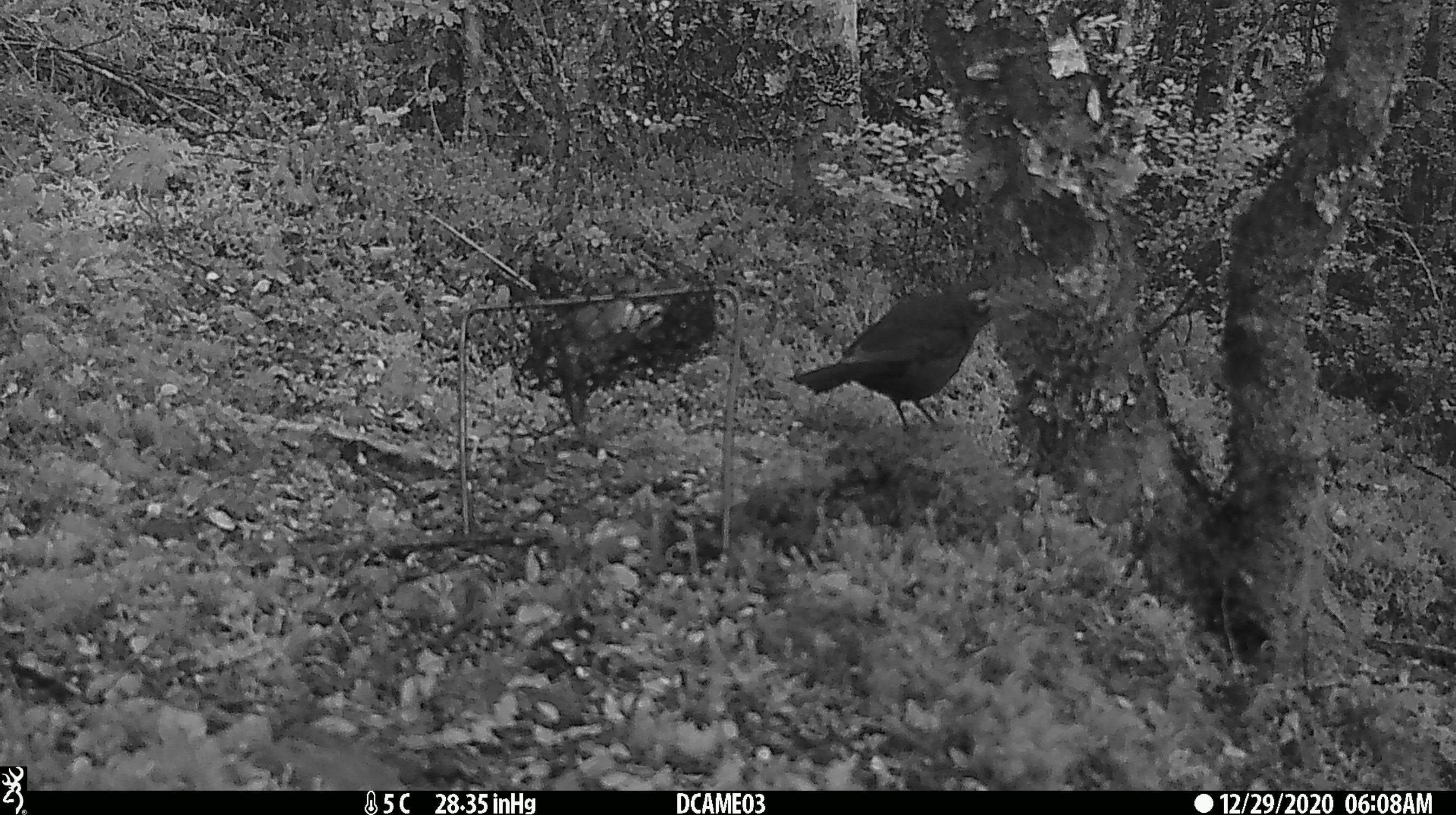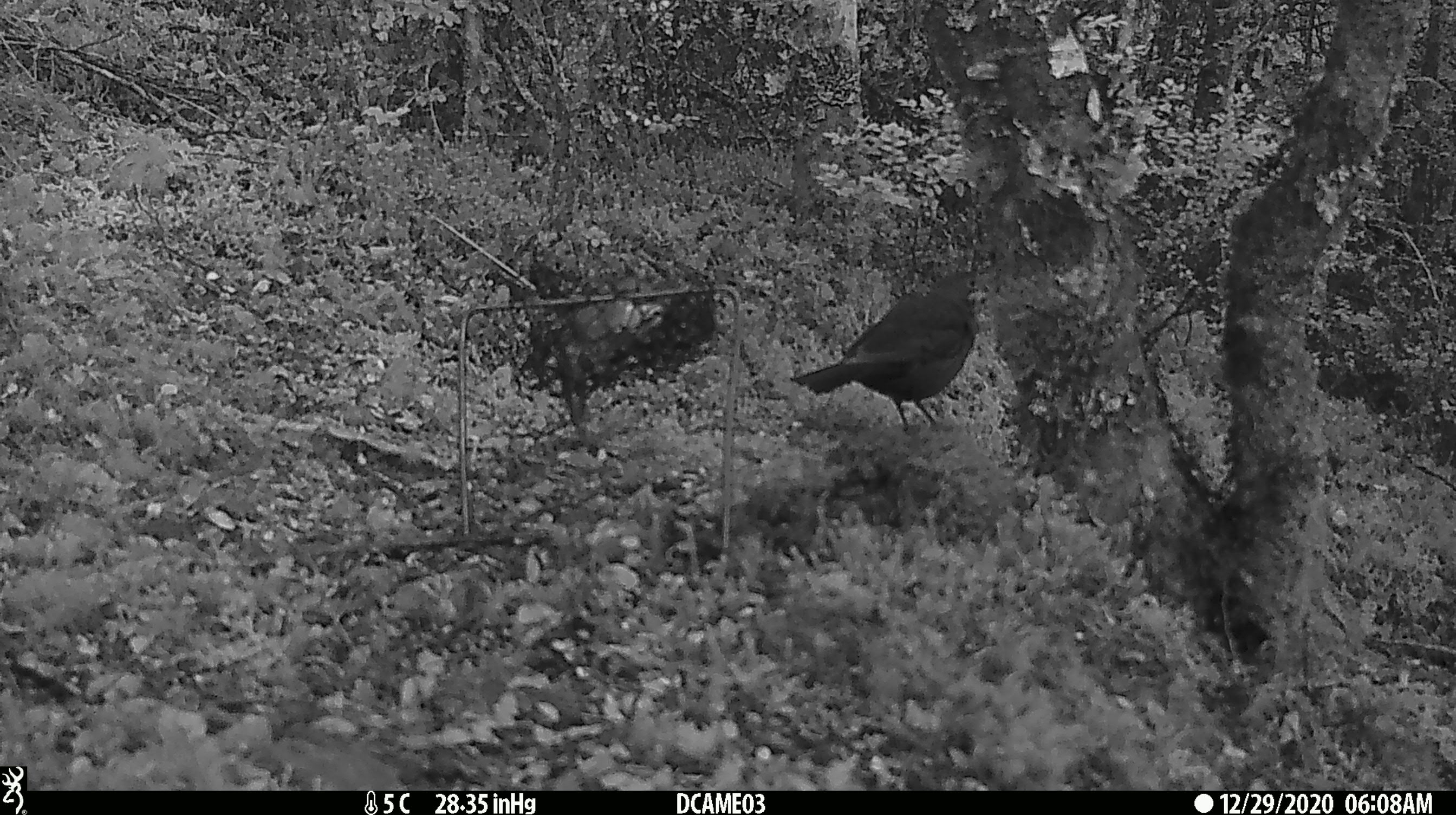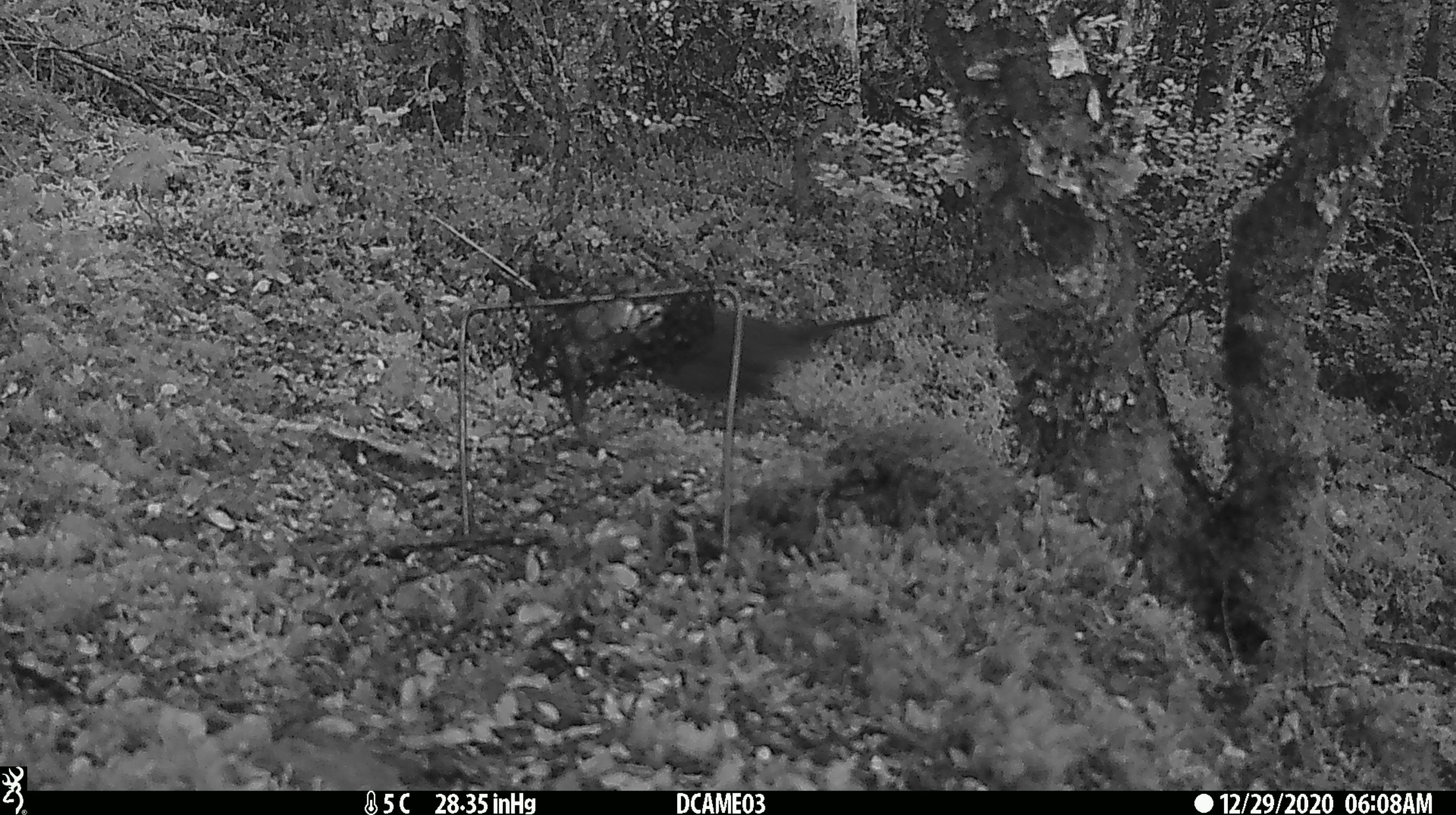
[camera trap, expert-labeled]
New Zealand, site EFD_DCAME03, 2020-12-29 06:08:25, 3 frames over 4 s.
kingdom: Animalia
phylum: Chordata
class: Aves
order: Passeriformes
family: Turdidae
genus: Turdus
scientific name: Turdus merula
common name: eurasian blackbird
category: blackbird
Blackbird (eurasian blackbird) (Turdus merula).